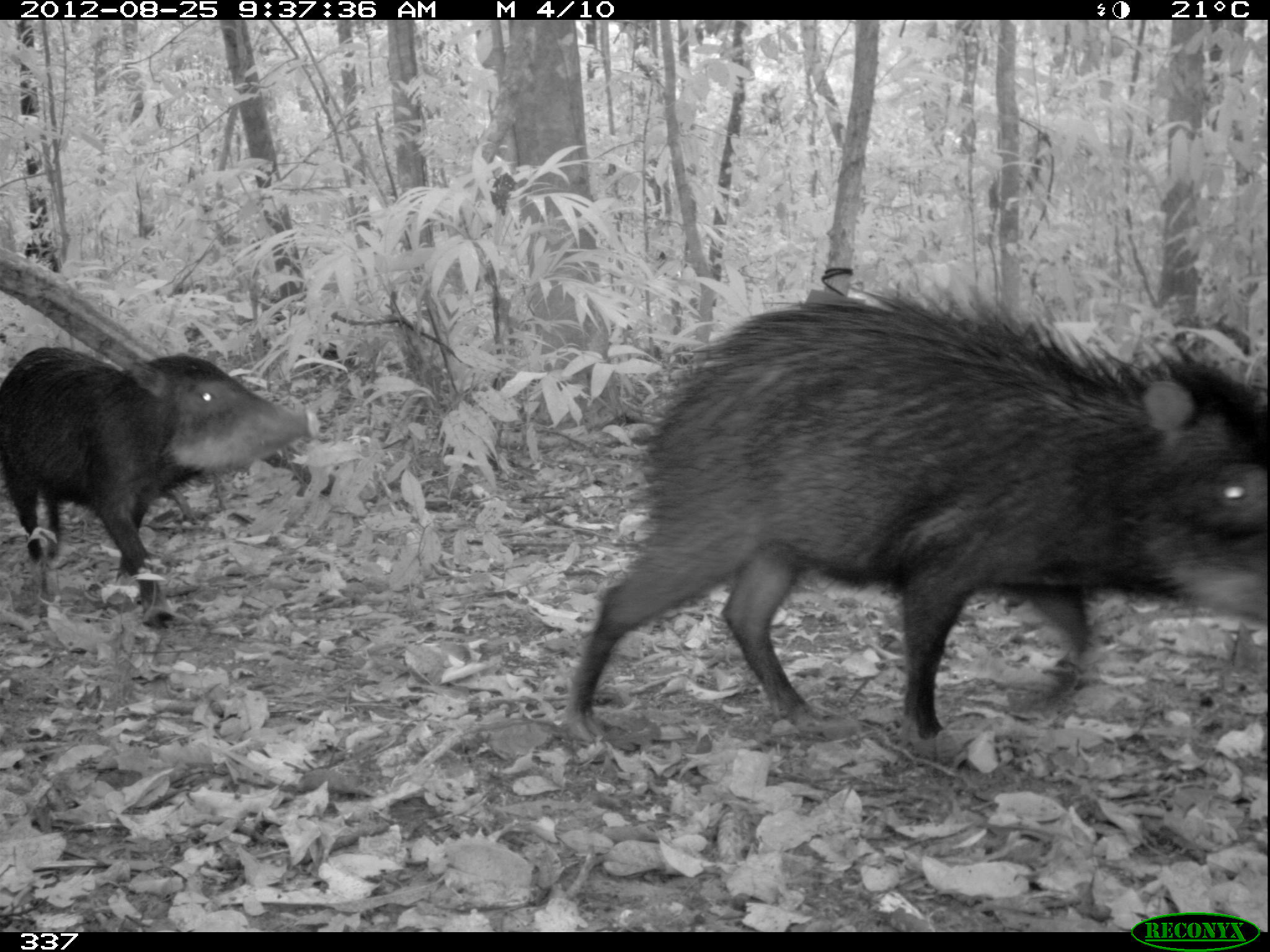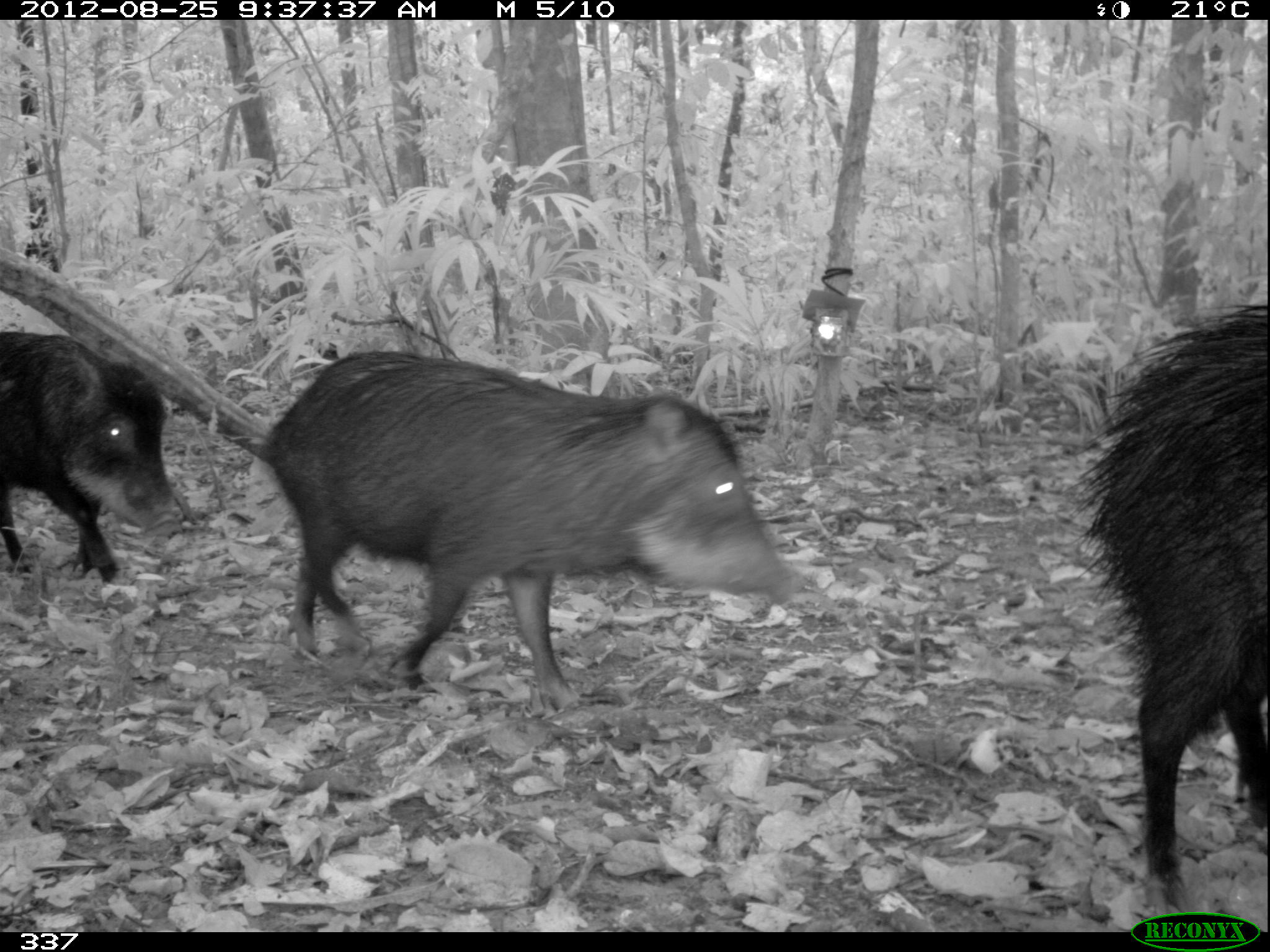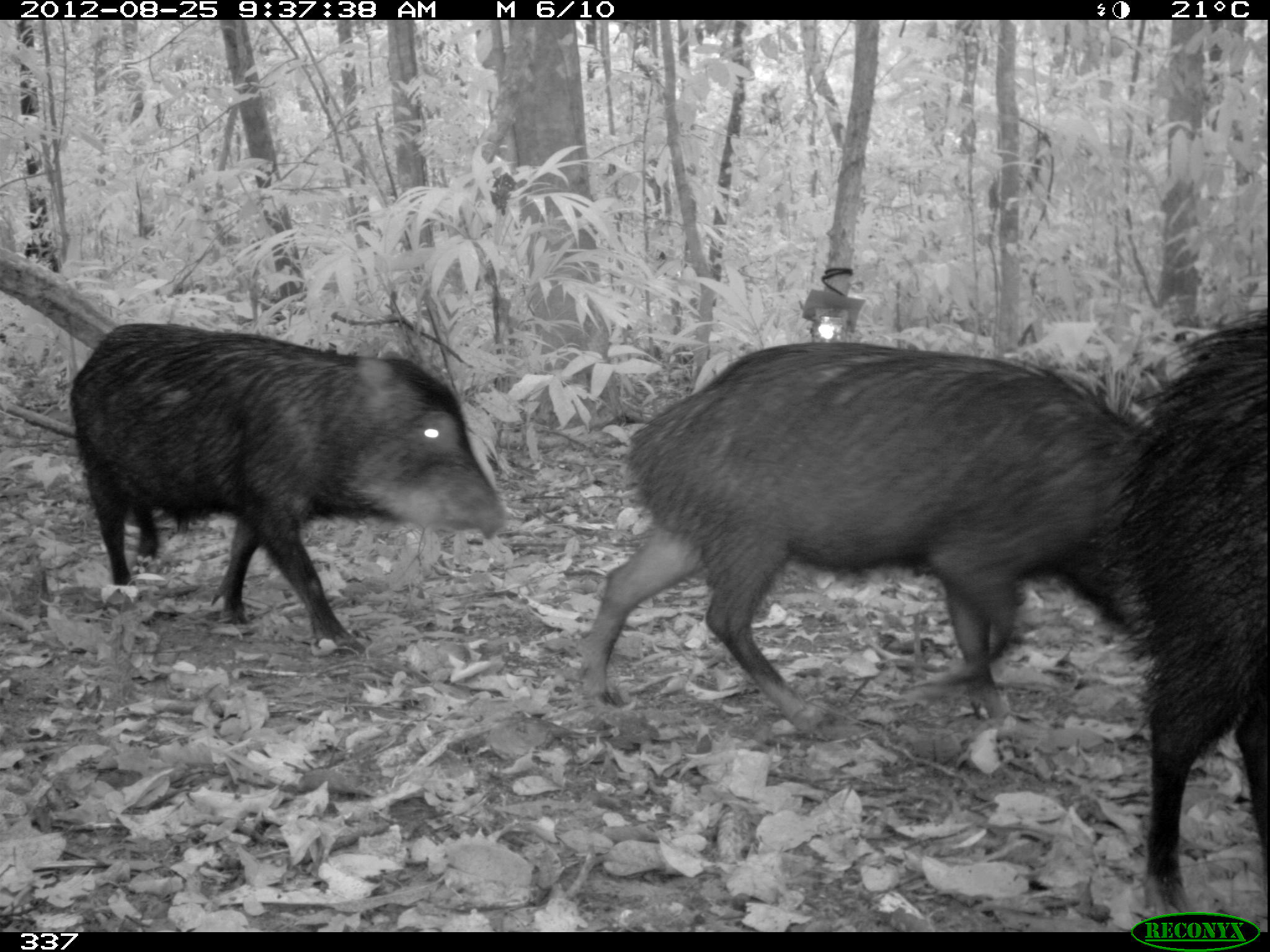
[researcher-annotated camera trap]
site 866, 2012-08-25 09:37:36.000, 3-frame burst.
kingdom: Animalia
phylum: Chordata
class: Mammalia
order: Artiodactyla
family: Tayassuidae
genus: Tayassu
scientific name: Tayassu pecari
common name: white-lipped peccary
Tayassu pecari (white-lipped peccary).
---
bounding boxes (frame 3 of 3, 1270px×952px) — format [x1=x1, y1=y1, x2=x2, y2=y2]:
tayassu pecari: [x1=575, y1=341, x2=1167, y2=734]; [x1=68, y1=322, x2=514, y2=659]; [x1=1101, y1=300, x2=1270, y2=917]